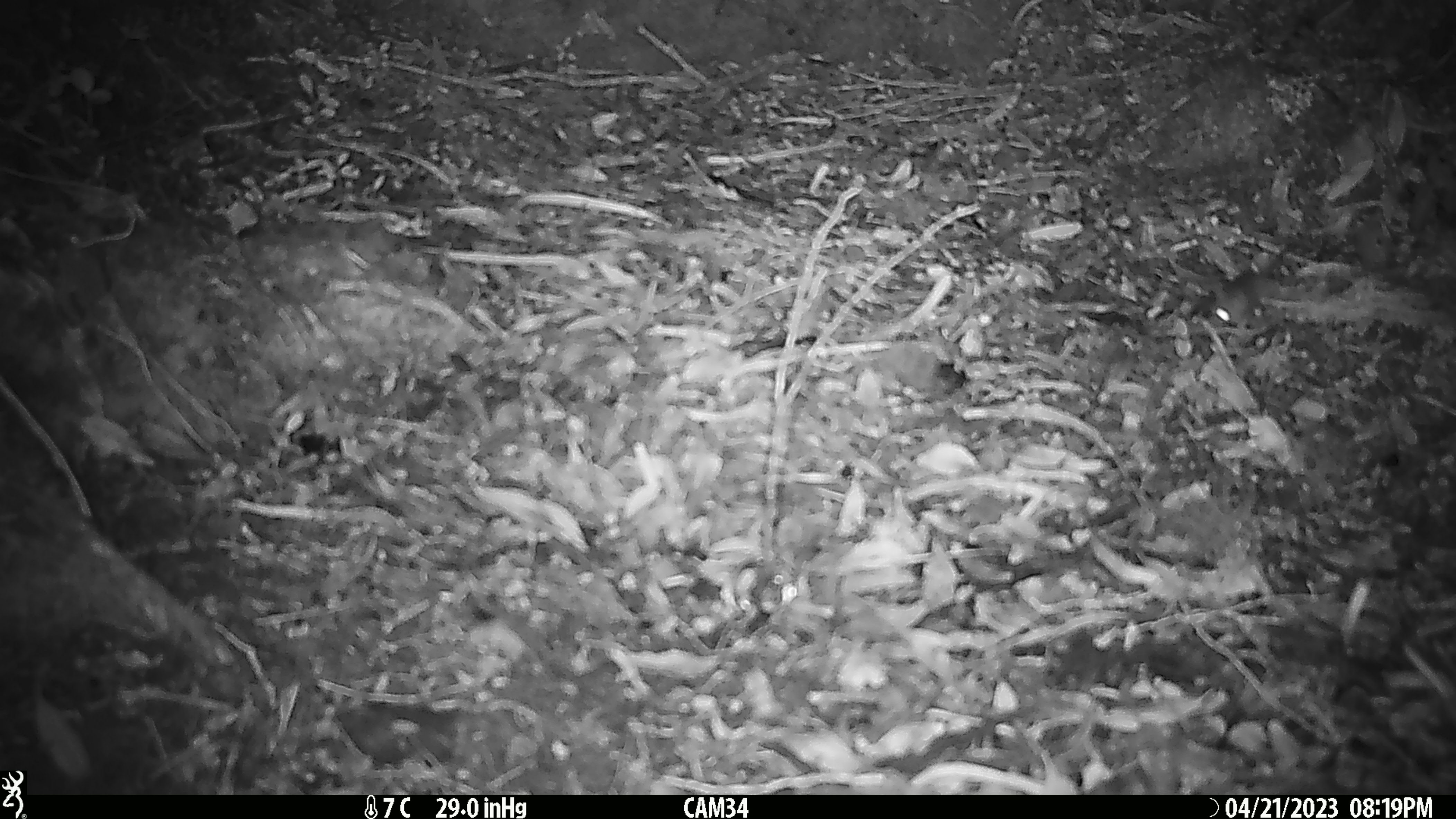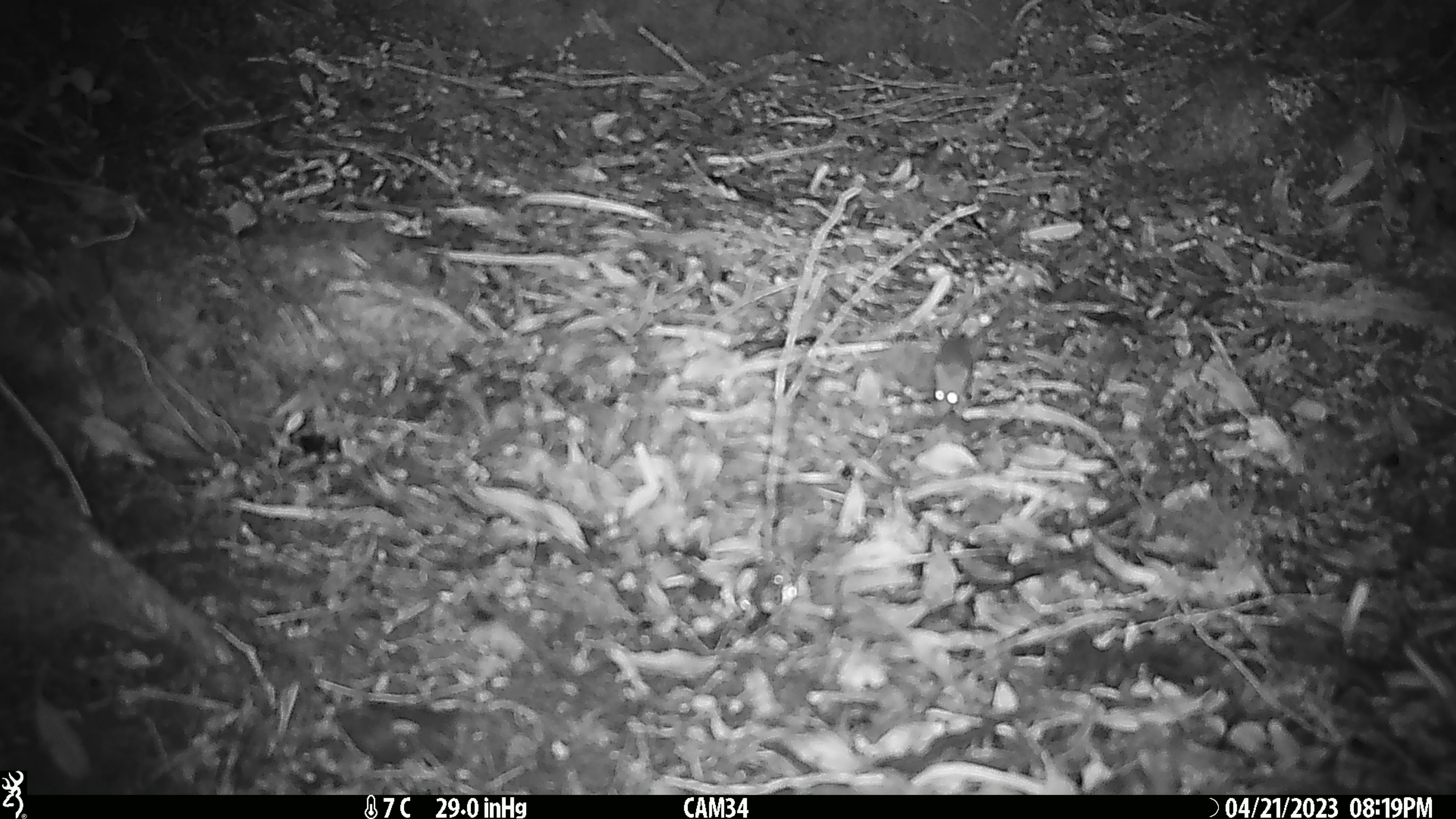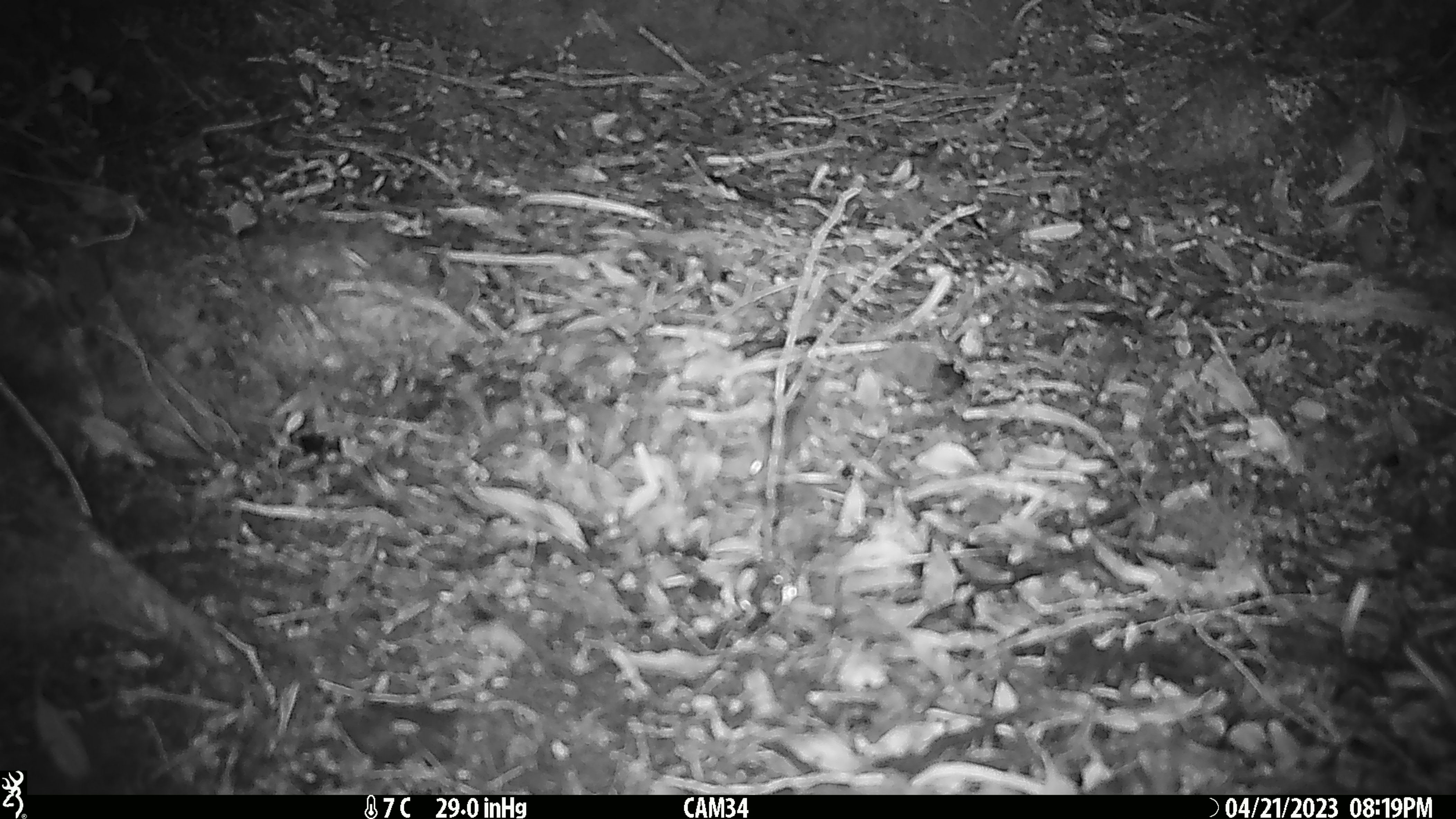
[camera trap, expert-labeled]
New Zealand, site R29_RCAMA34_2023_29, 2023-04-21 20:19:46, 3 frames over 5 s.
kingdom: Animalia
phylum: Chordata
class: Mammalia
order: Rodentia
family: Muridae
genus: Mus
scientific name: Mus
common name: mouse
Mouse (Mus).